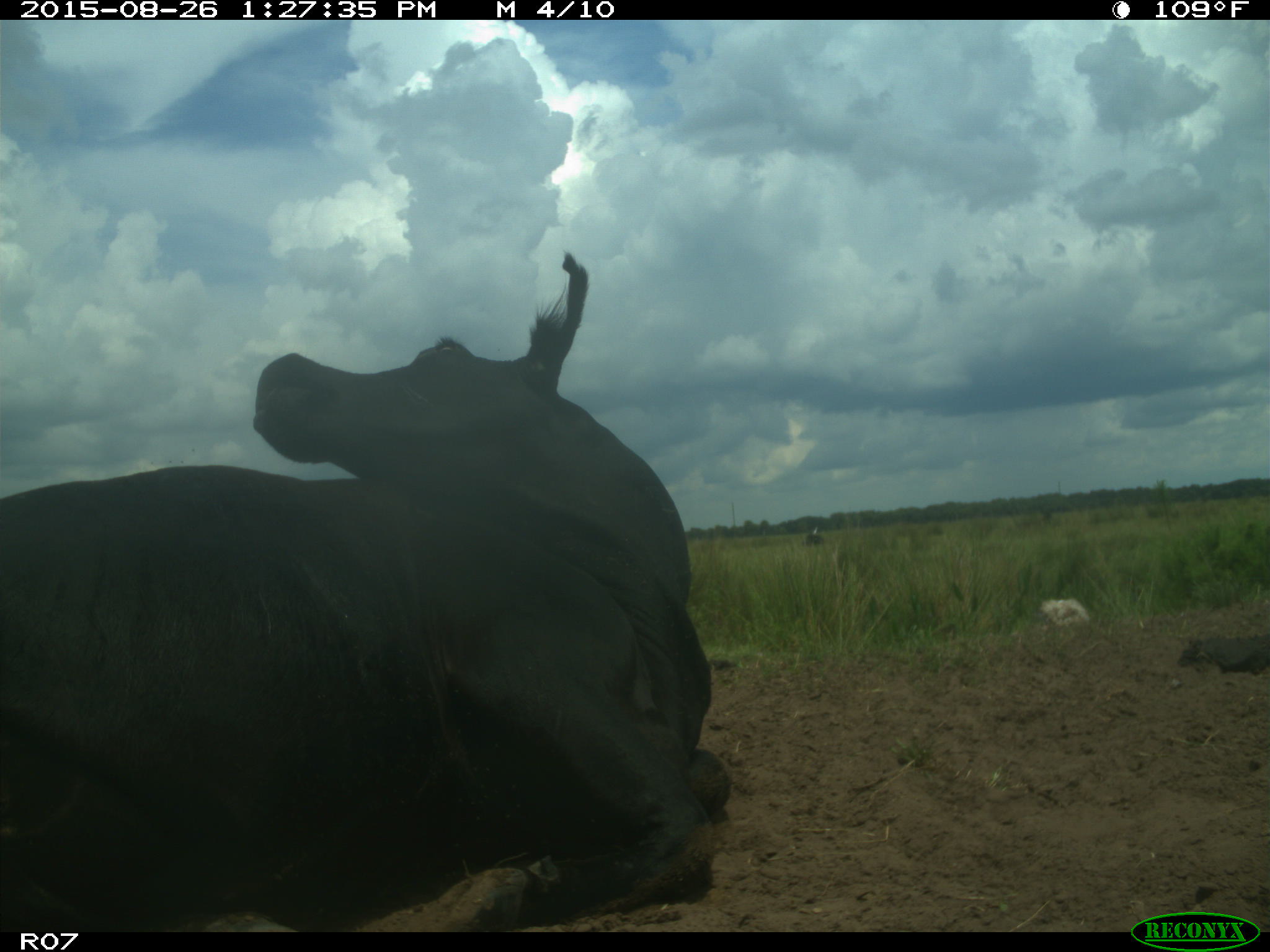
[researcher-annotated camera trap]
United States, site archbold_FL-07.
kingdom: Animalia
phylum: Chordata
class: Mammalia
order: Artiodactyla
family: Bovidae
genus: Bos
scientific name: Bos taurus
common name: domestic cow